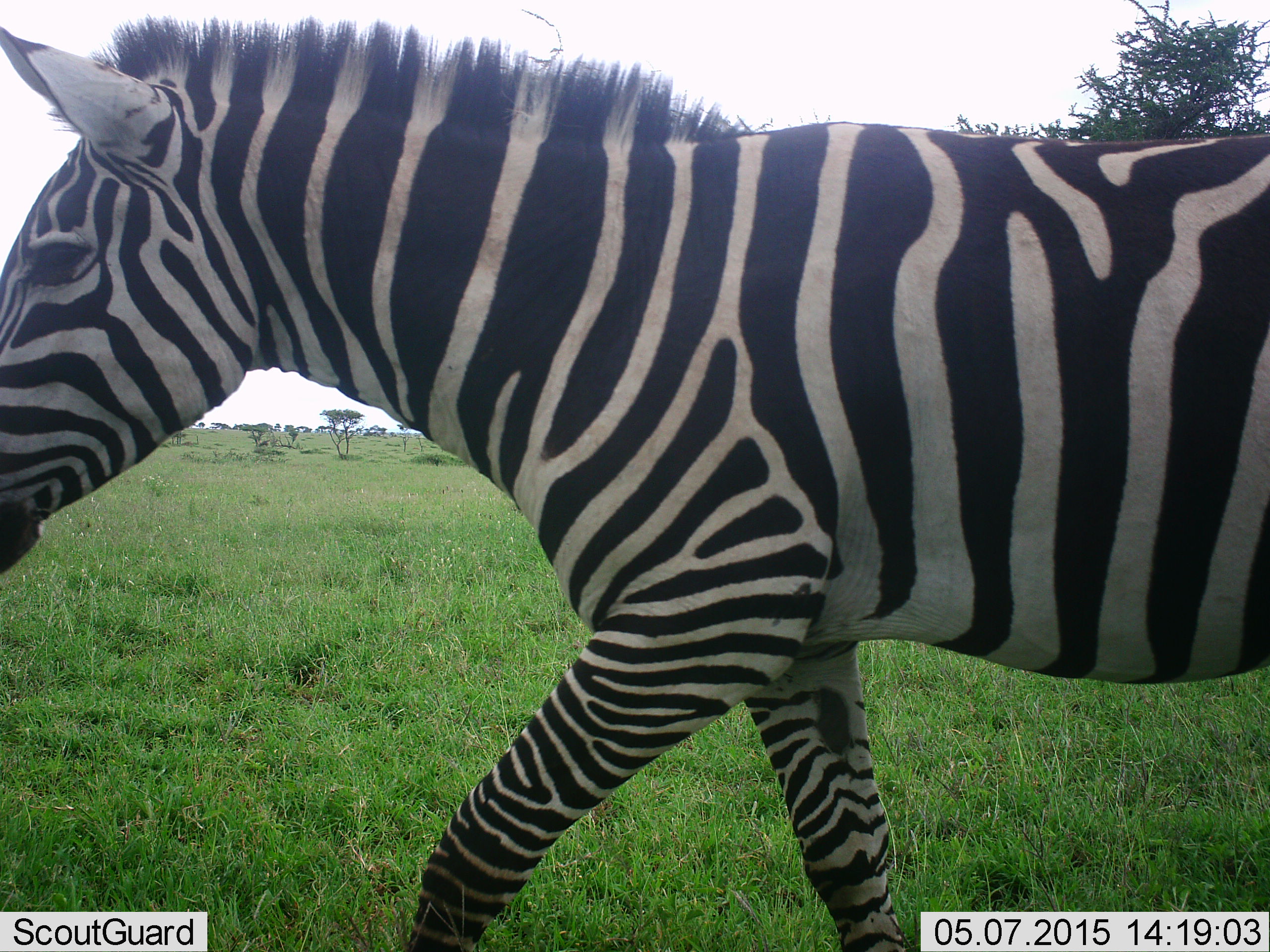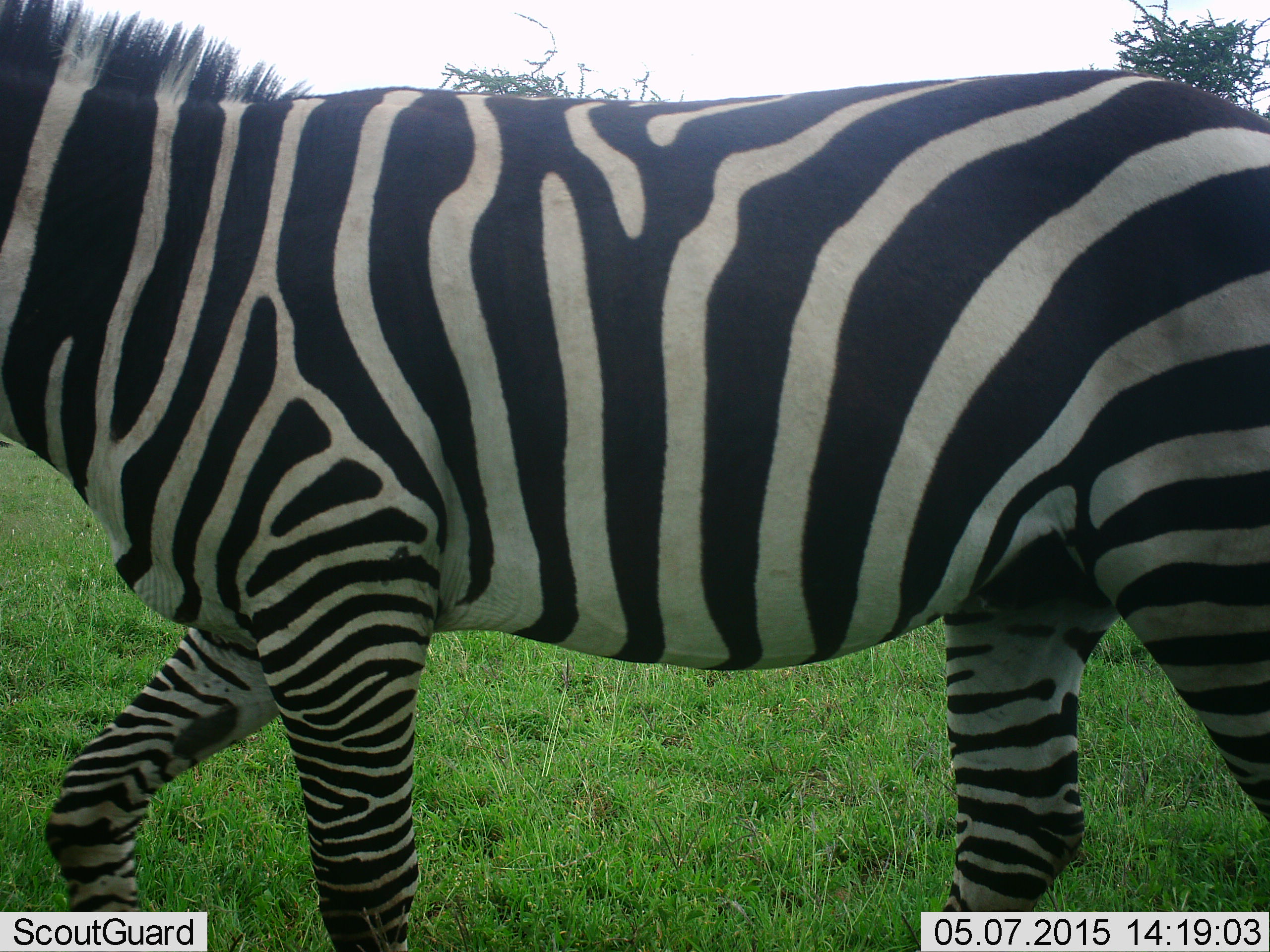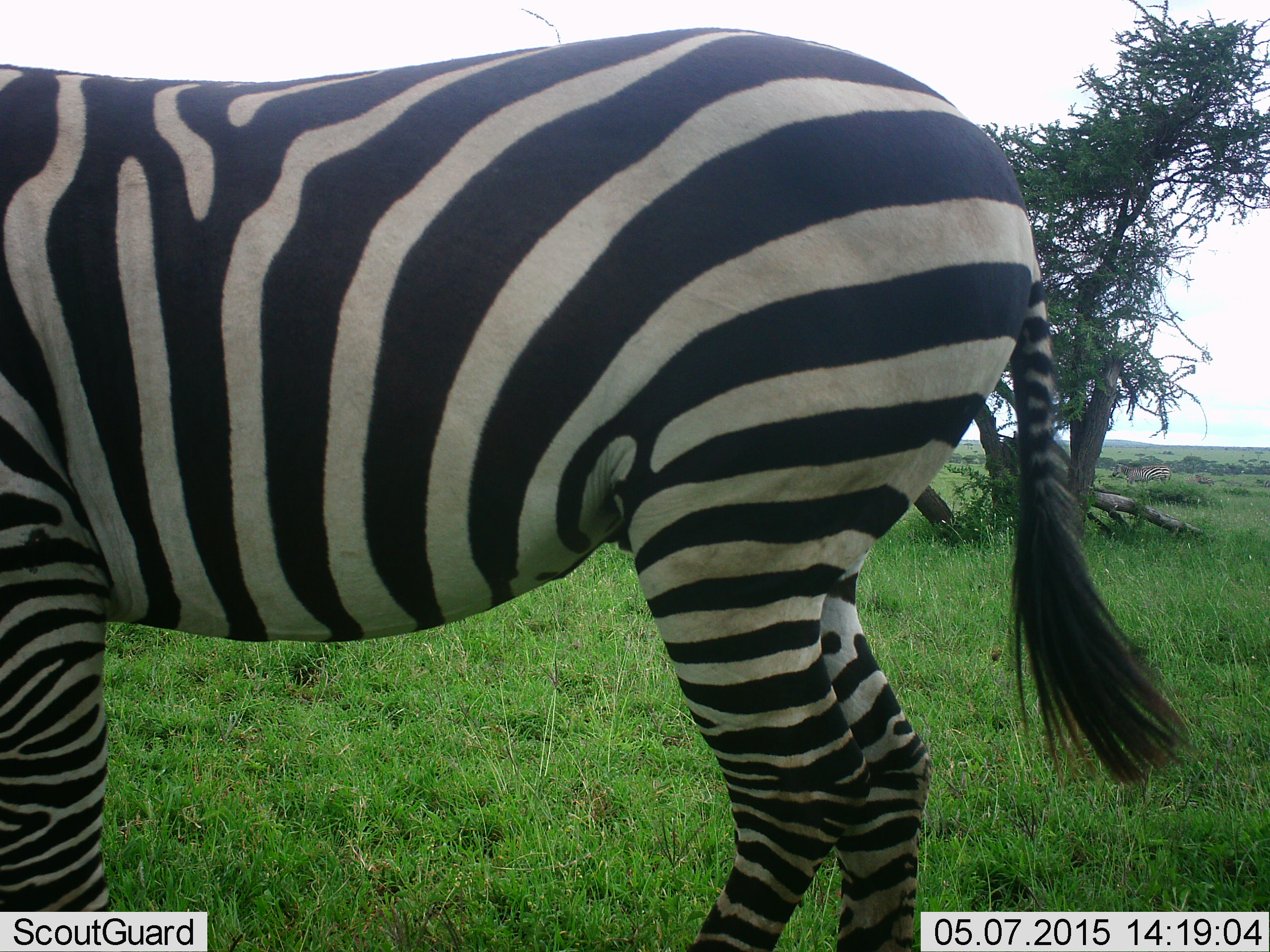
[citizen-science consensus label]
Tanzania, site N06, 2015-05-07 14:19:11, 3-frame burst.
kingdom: Animalia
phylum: Chordata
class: Mammalia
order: Perissodactyla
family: Equidae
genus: Equus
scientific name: Equus quagga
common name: plains zebra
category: zebra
Zebra (plains zebra) (Equus quagga), count 1. Behavior (volunteer vote fractions): standing 0%, resting 0%, moving 100%, interacting 0%. Young present (vote fraction): 0%. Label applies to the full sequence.